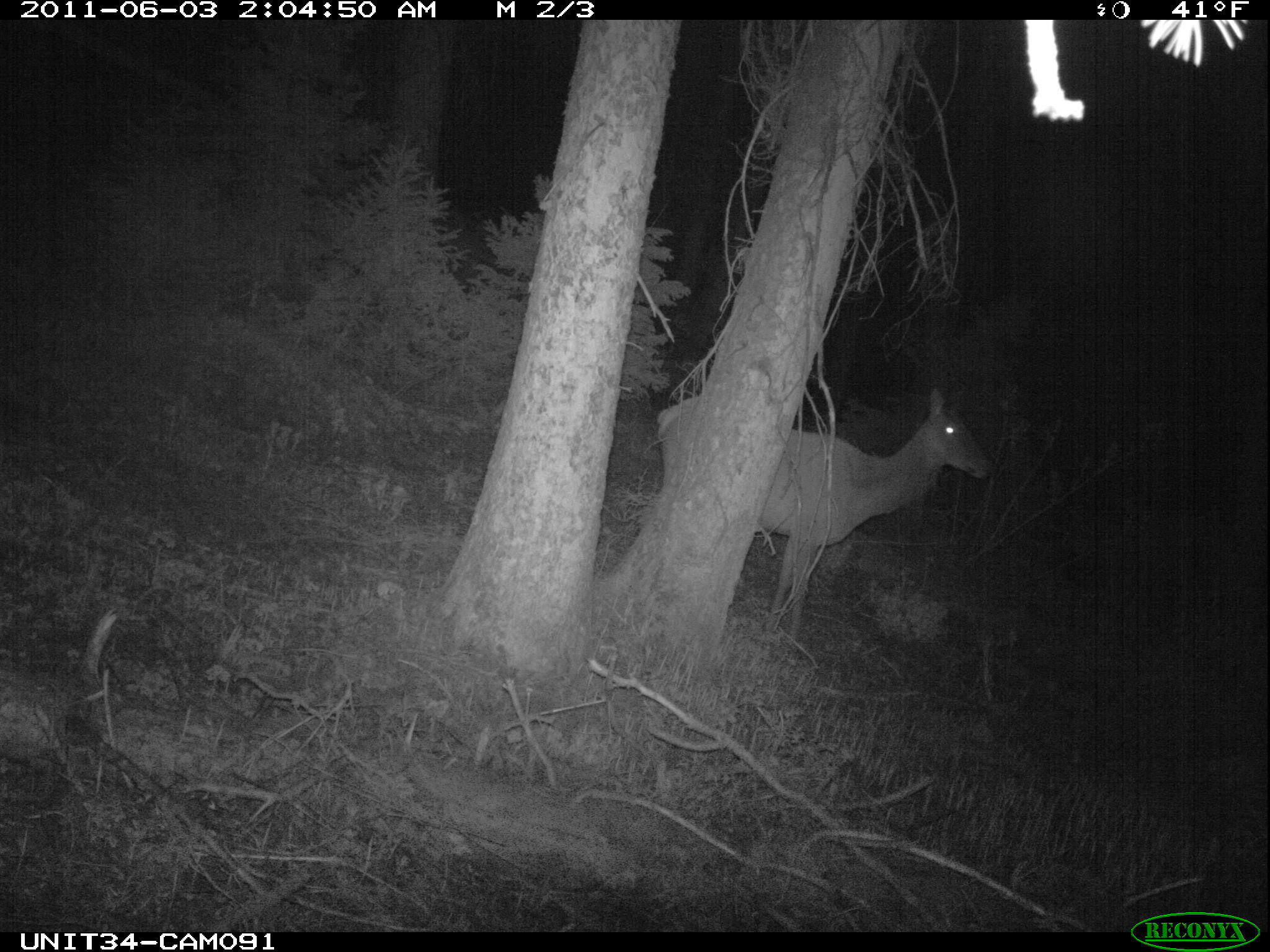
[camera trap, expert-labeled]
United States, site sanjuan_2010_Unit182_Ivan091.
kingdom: Animalia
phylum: Chordata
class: Mammalia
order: Artiodactyla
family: Cervidae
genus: Cervus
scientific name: Cervus elaphus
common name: red deer